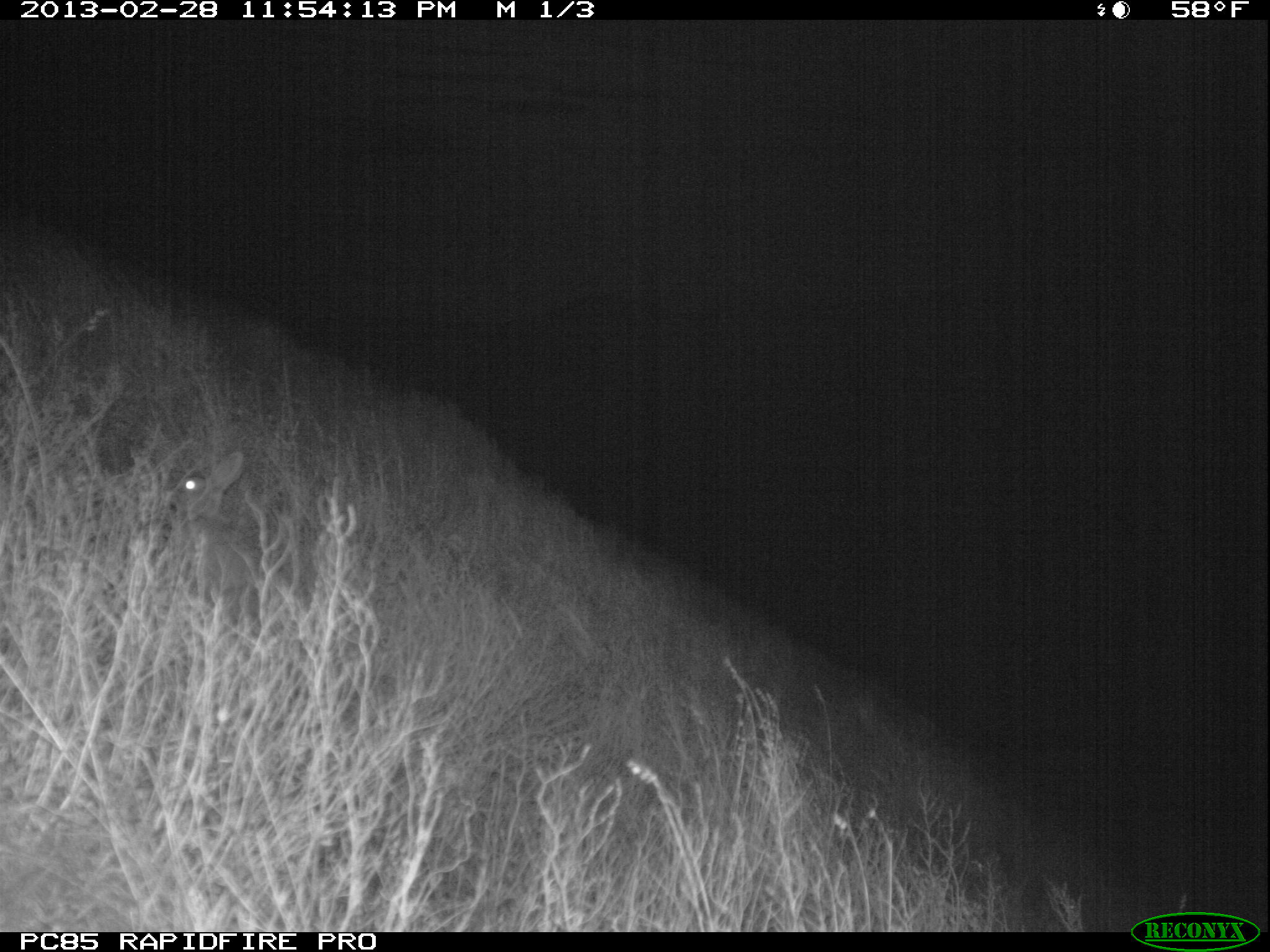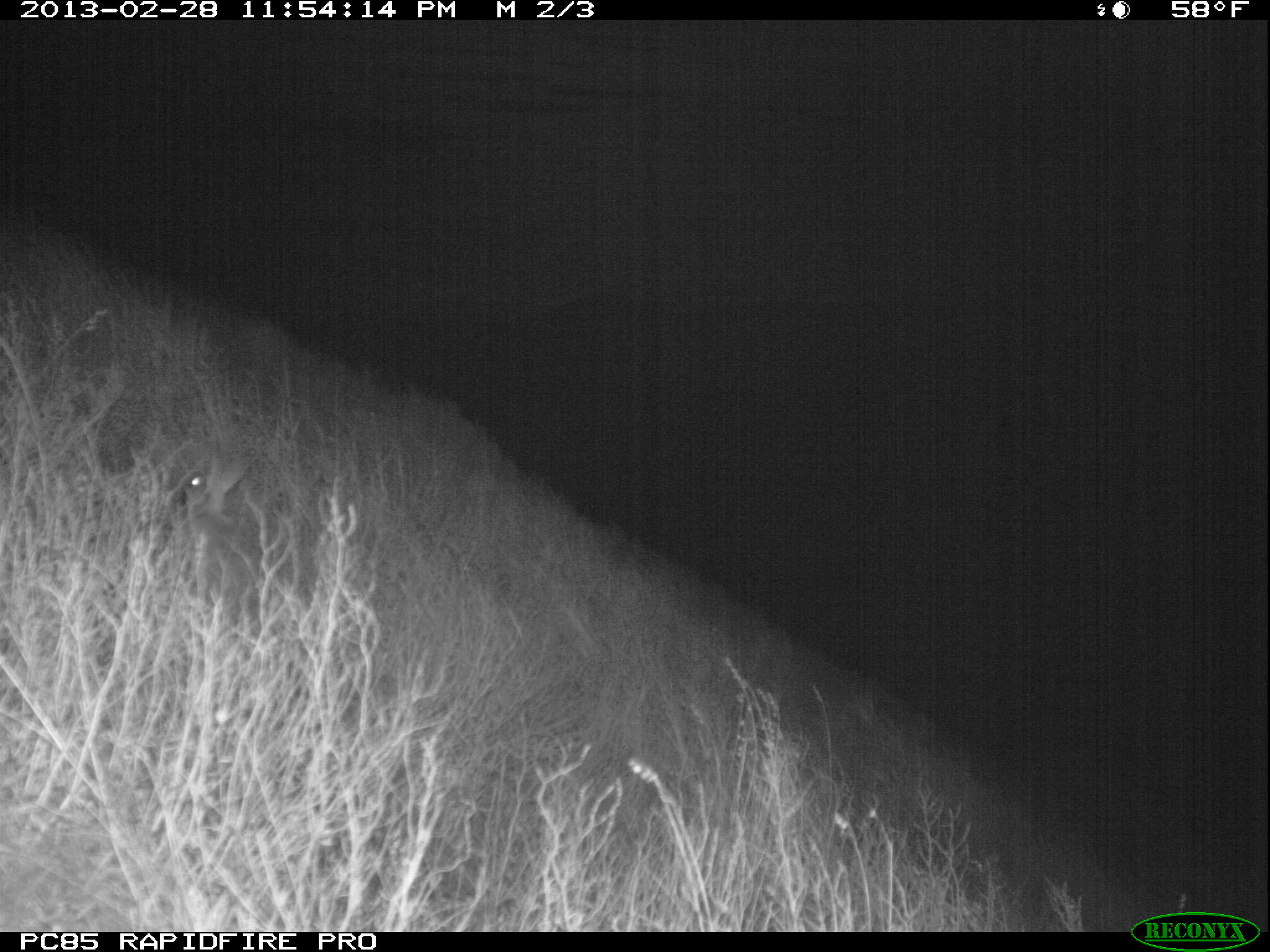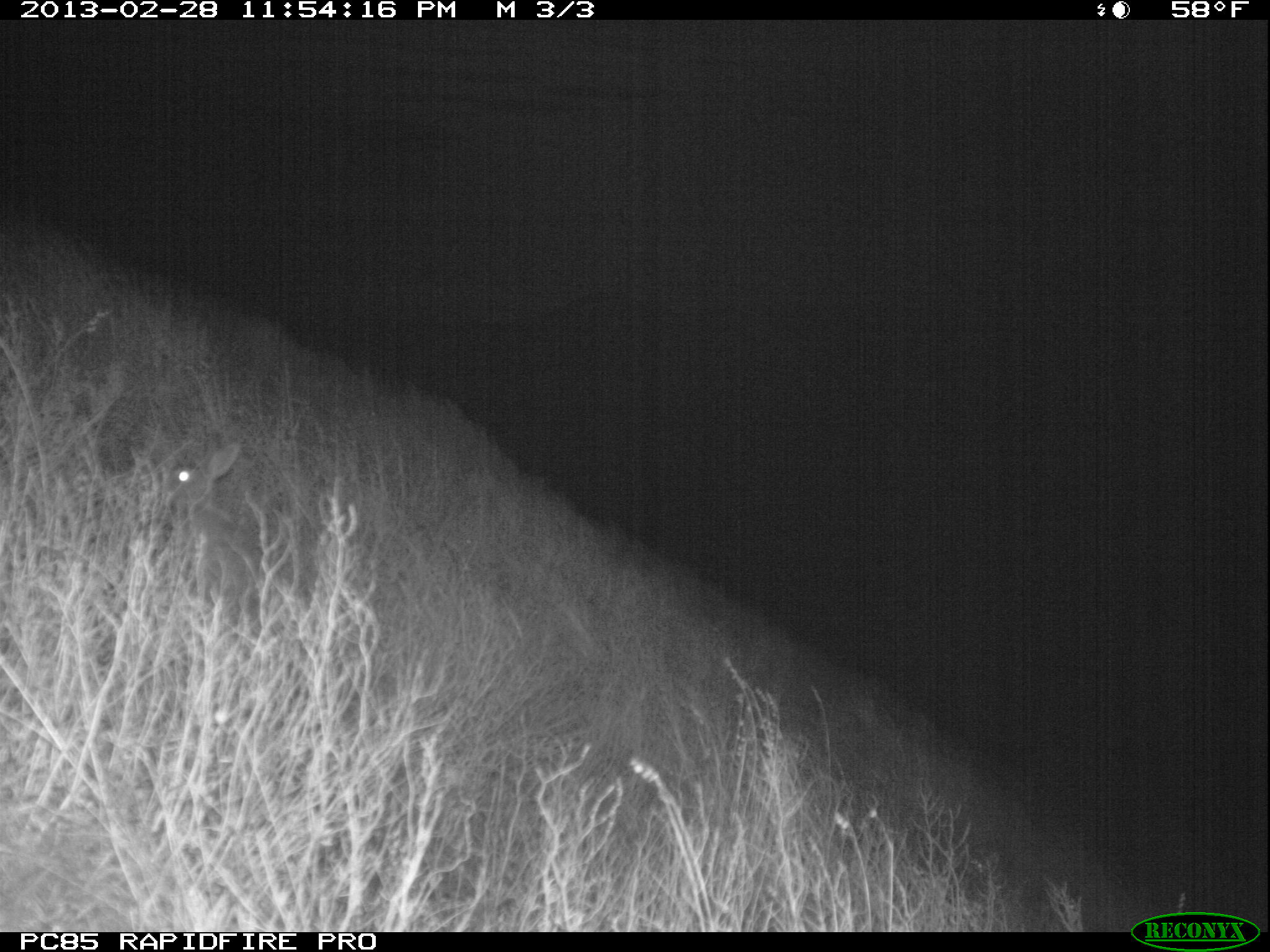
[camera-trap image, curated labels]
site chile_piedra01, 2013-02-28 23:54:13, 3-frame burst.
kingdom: Animalia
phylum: Chordata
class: Mammalia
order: Lagomorpha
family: Leporidae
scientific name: Leporidae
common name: rabbits and hares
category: rabbit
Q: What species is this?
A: Rabbit (rabbits and hares) (Leporidae).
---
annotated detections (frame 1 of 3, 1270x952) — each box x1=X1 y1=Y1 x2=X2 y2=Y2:
rabbit: x1=161 y1=450 x2=290 y2=631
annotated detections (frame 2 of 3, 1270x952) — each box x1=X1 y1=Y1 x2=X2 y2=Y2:
rabbit: x1=169 y1=452 x2=294 y2=627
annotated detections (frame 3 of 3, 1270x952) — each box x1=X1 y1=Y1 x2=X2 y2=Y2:
rabbit: x1=142 y1=429 x2=280 y2=627